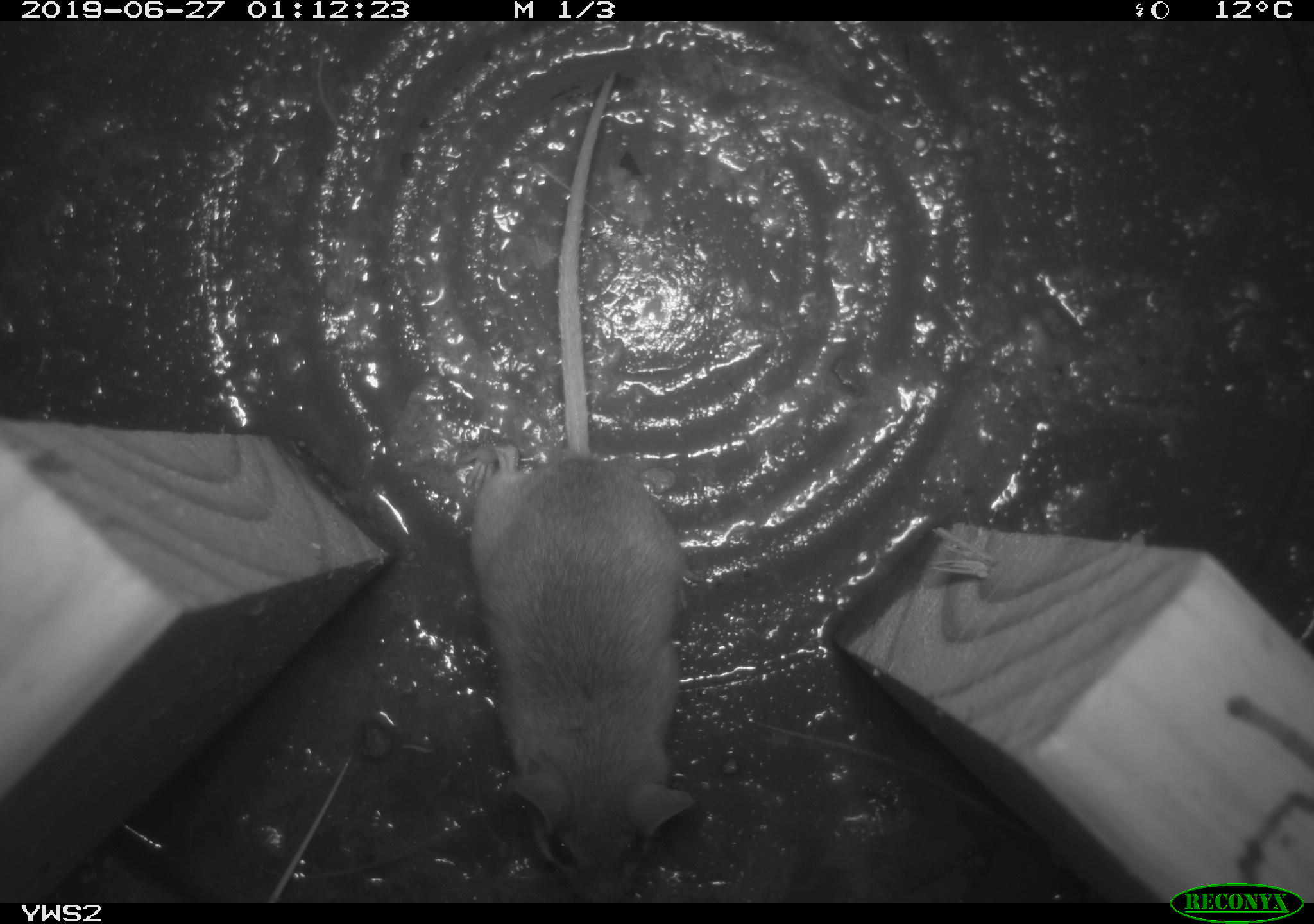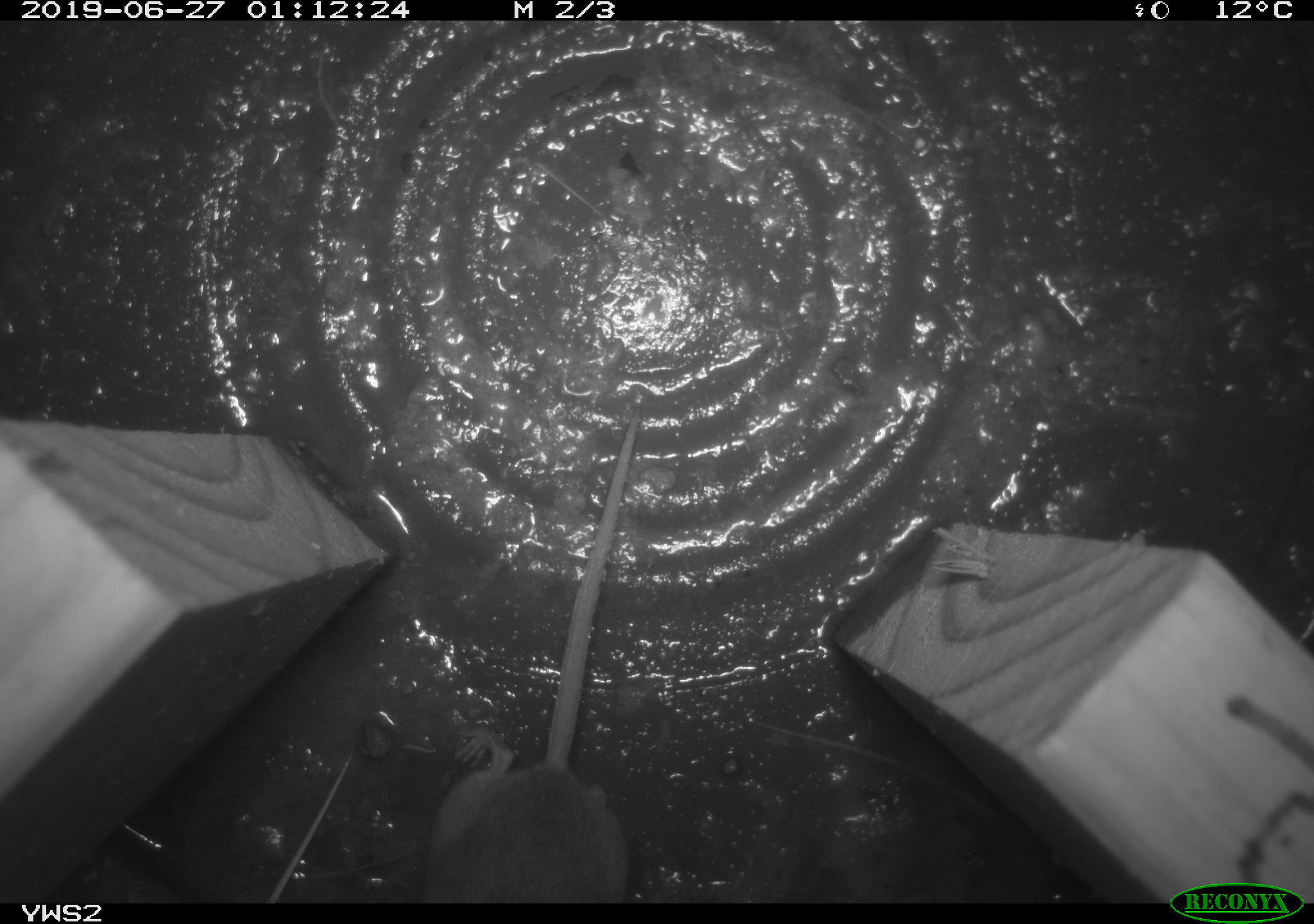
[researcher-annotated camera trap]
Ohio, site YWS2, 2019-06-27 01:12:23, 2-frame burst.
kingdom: Animalia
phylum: Chordata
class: Mammalia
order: Rodentia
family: Cricetidae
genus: Peromyscus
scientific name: Peromyscus leucopus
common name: white-footed mouse